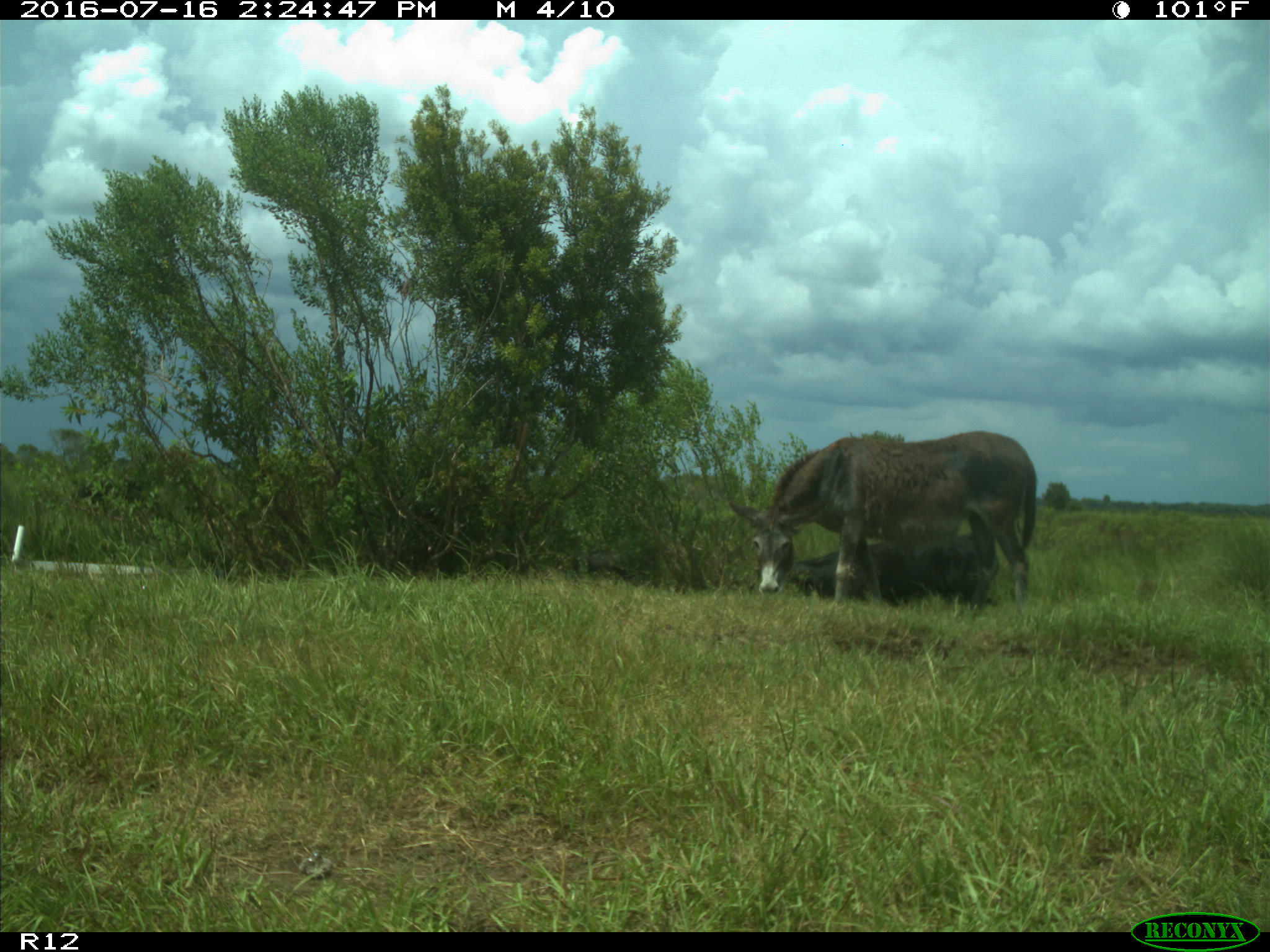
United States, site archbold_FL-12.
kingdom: Animalia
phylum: Chordata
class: Mammalia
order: Artiodactyla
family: Bovidae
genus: Bos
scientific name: Bos taurus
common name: domestic cow